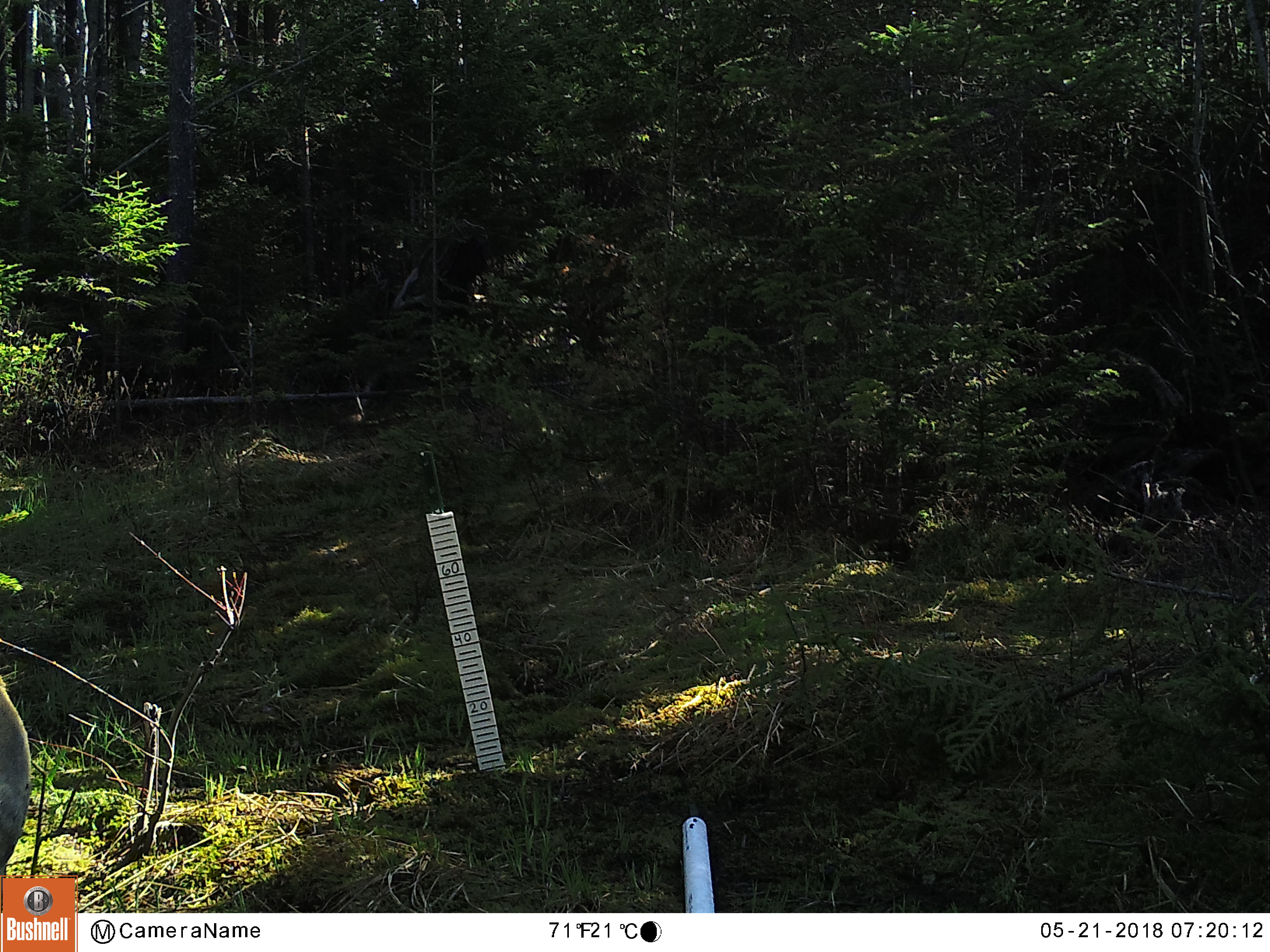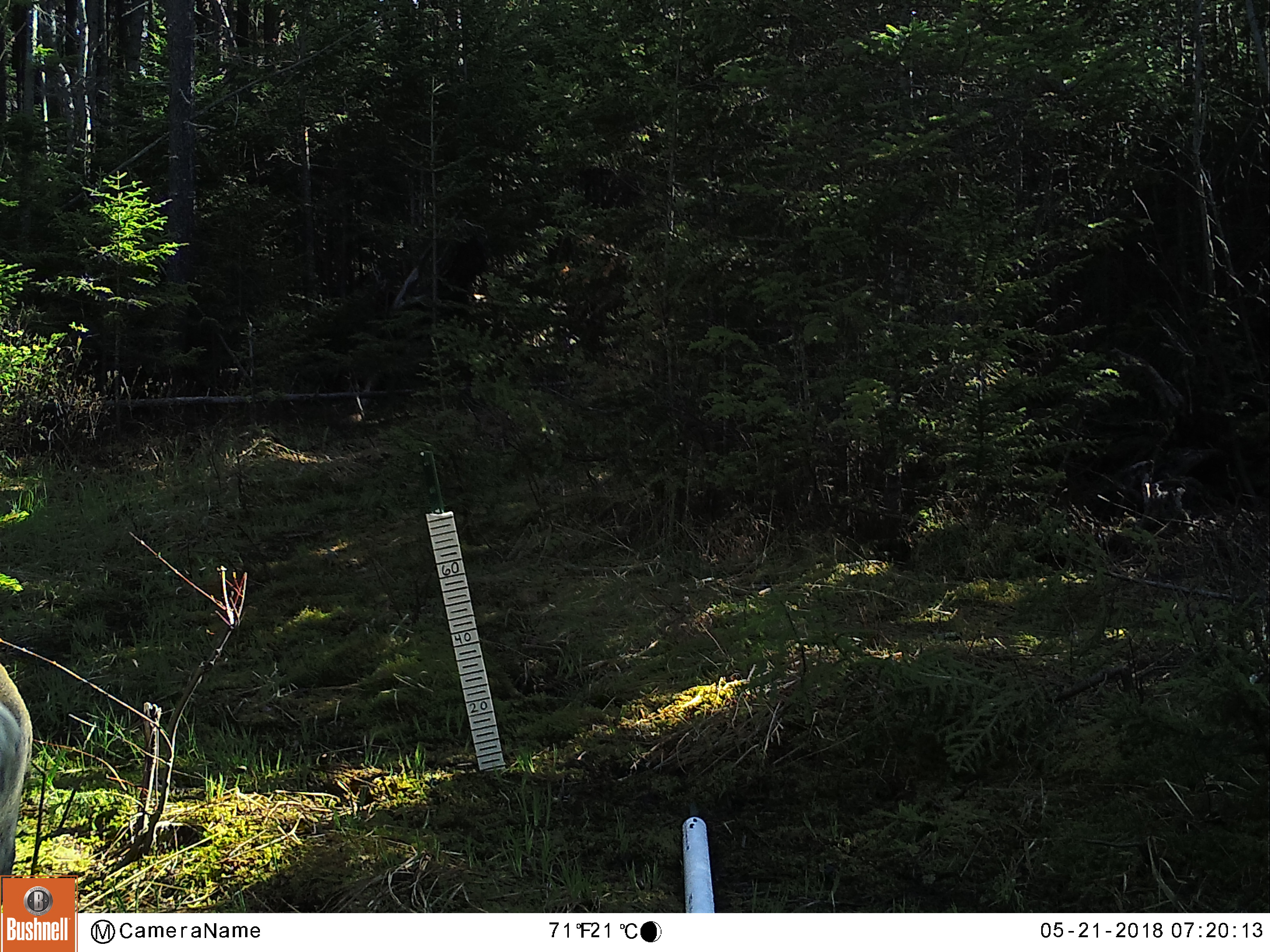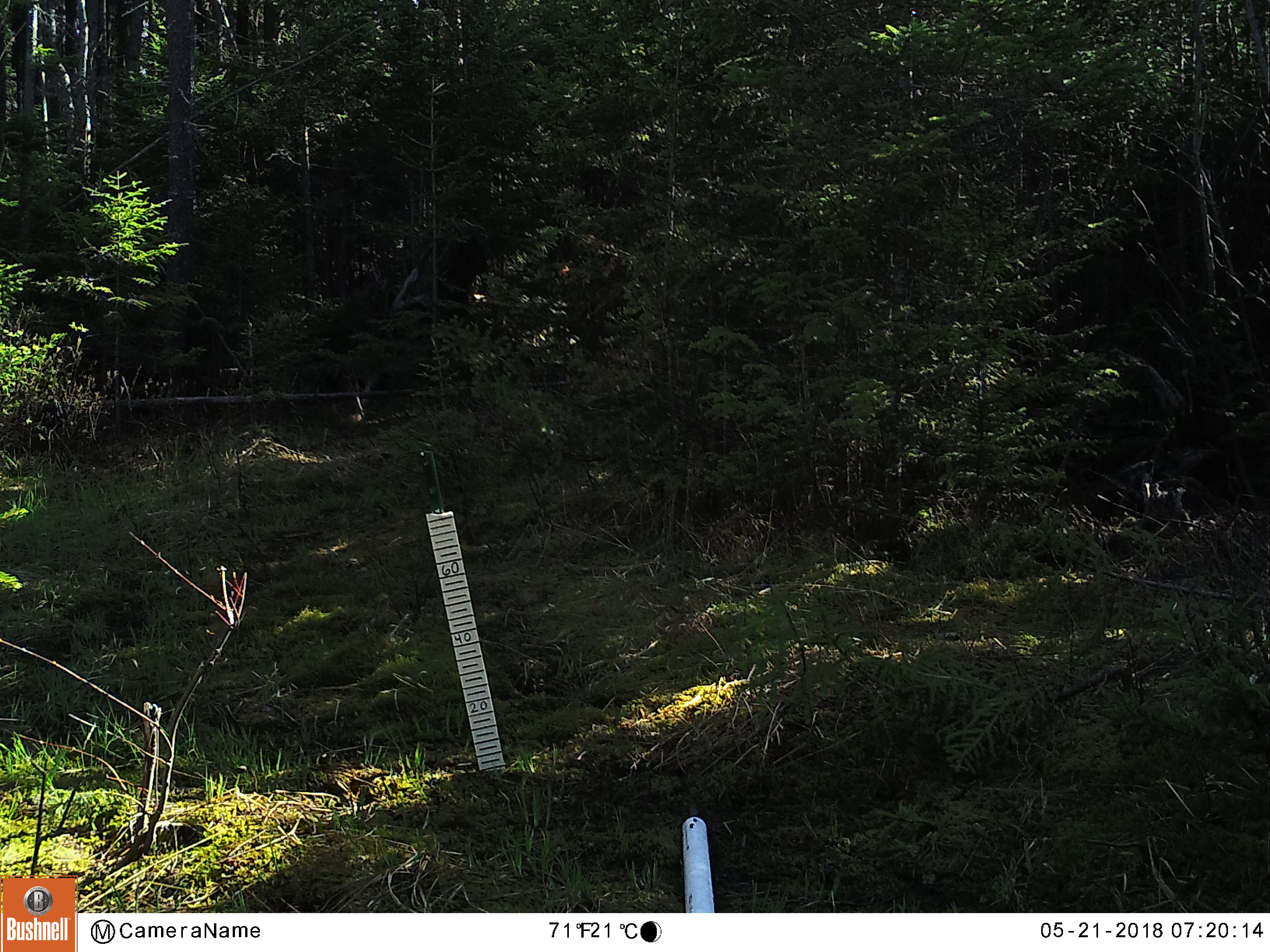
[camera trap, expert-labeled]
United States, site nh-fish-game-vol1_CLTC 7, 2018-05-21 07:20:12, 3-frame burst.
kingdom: Animalia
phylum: Chordata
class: Mammalia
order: Artiodactyla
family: Cervidae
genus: Odocoileus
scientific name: Odocoileus virginianus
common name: white-tailed deer